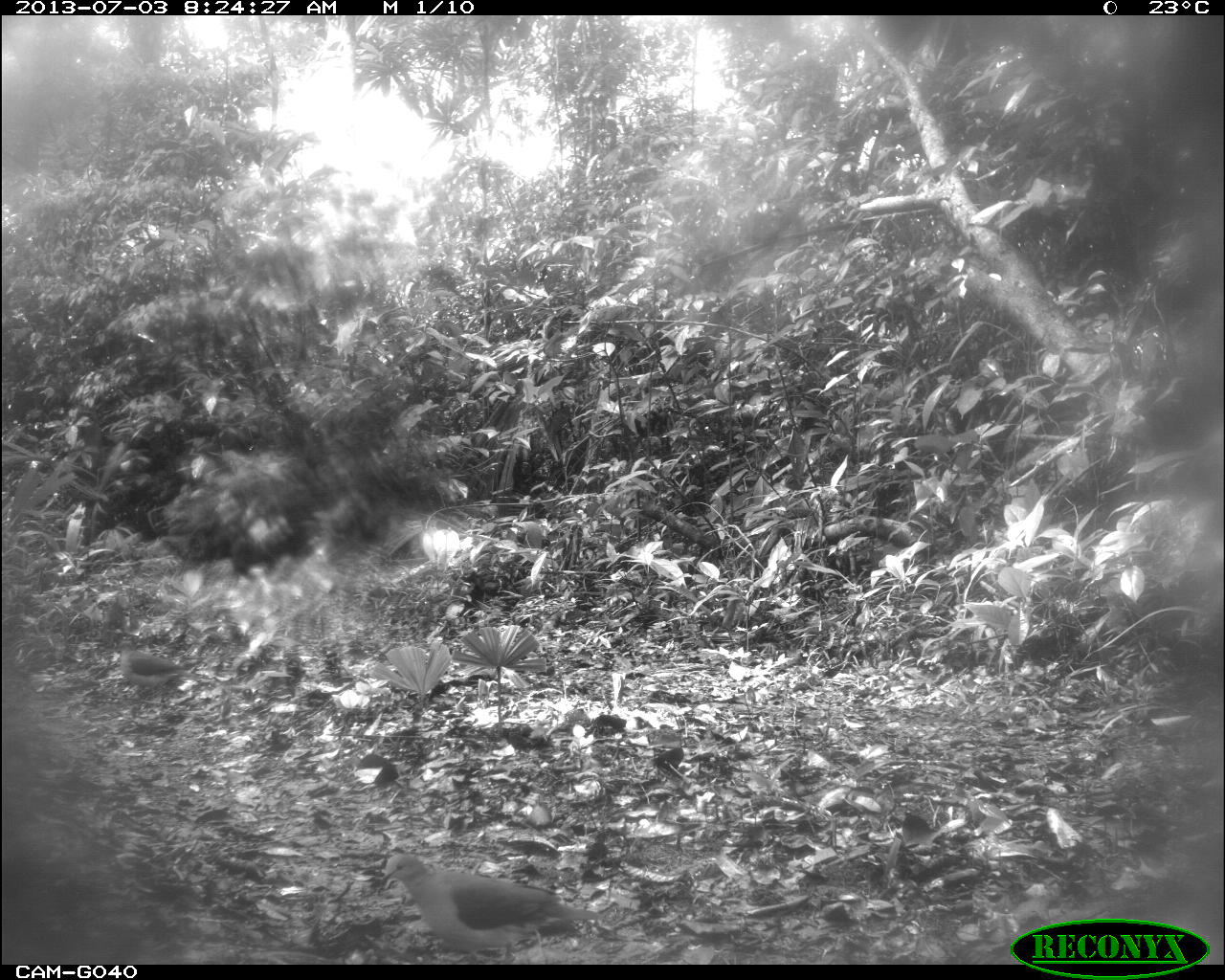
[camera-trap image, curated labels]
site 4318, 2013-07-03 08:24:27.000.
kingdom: Animalia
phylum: Chordata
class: Aves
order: Columbiformes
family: Columbidae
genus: Leptotila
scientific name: Leptotila plumbeiceps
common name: gray-headed dove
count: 1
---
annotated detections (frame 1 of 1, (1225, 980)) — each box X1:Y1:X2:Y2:
leptotila plumbeiceps: 378:850:601:965